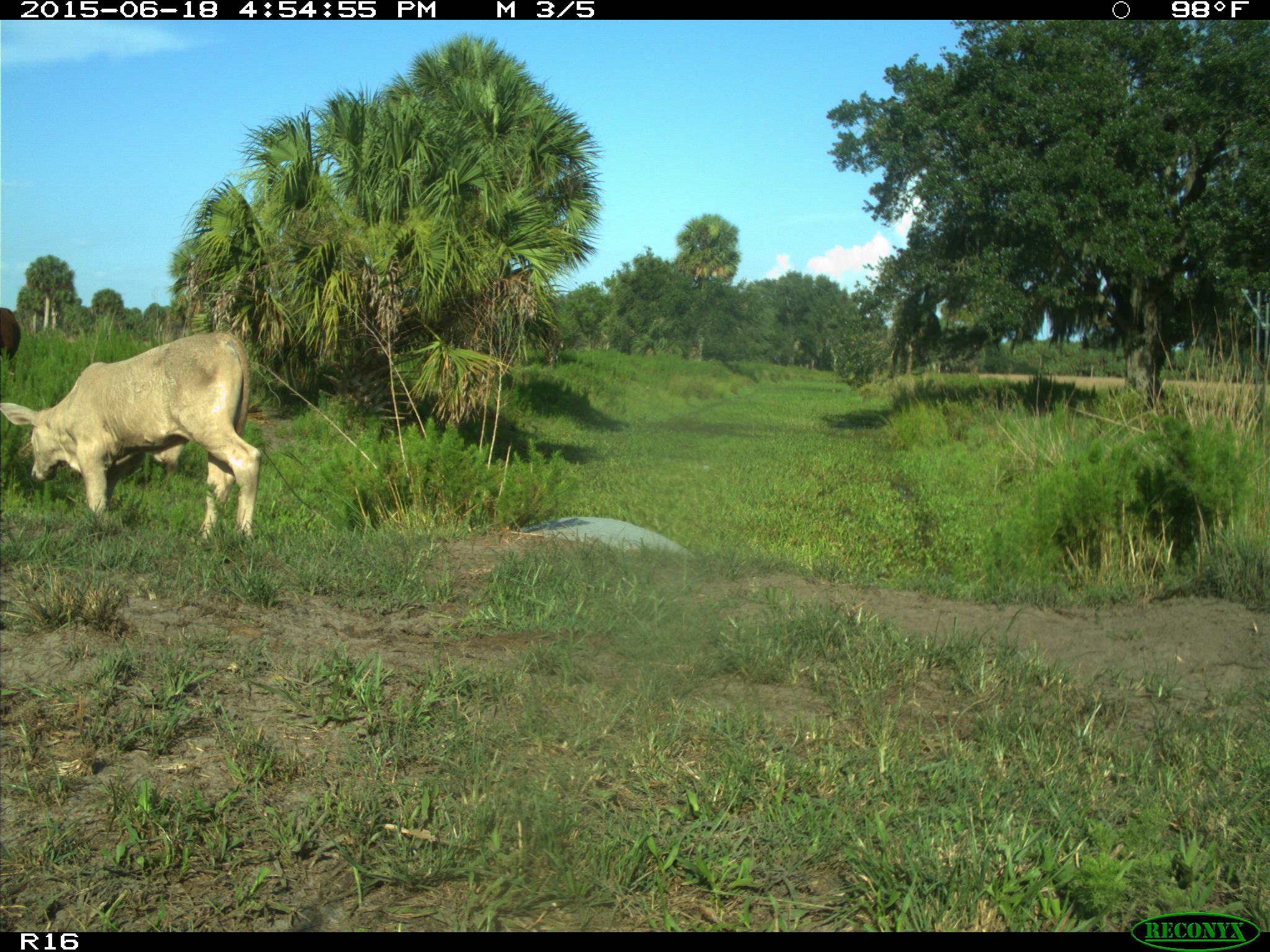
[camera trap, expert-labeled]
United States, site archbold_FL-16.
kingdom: Animalia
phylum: Chordata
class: Mammalia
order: Artiodactyla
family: Bovidae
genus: Bos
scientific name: Bos taurus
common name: domestic cow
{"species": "Bos taurus (domestic cow)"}